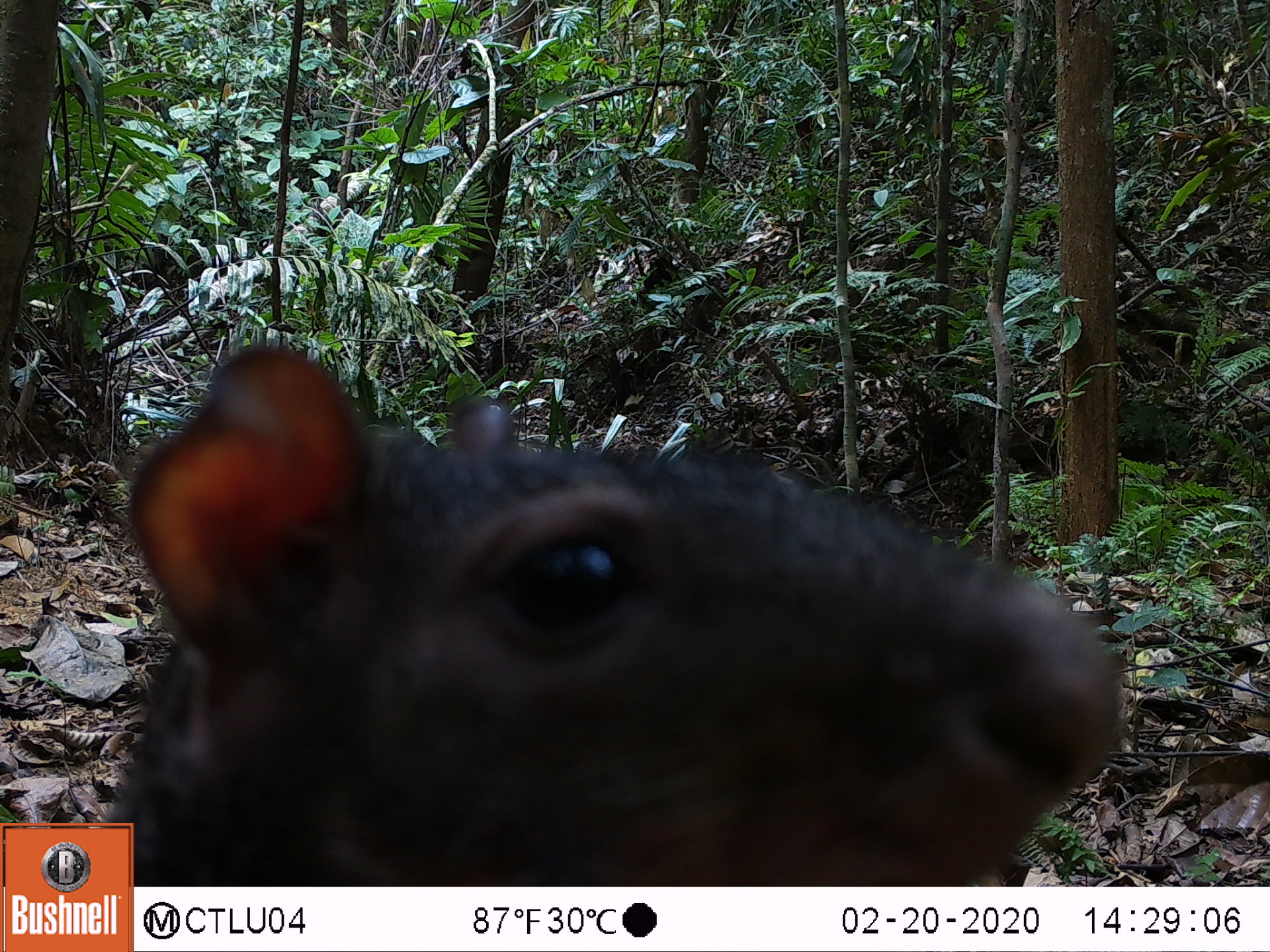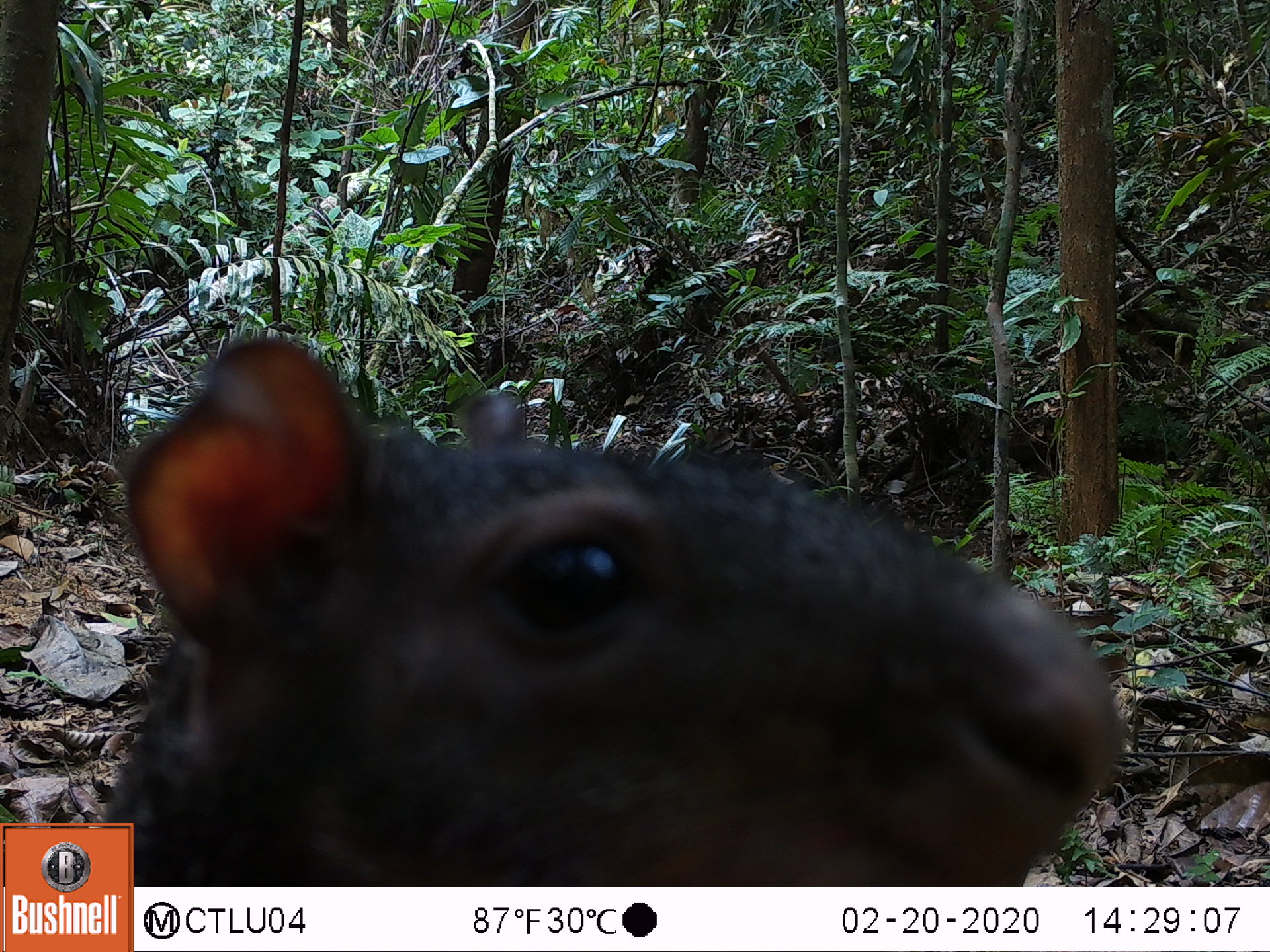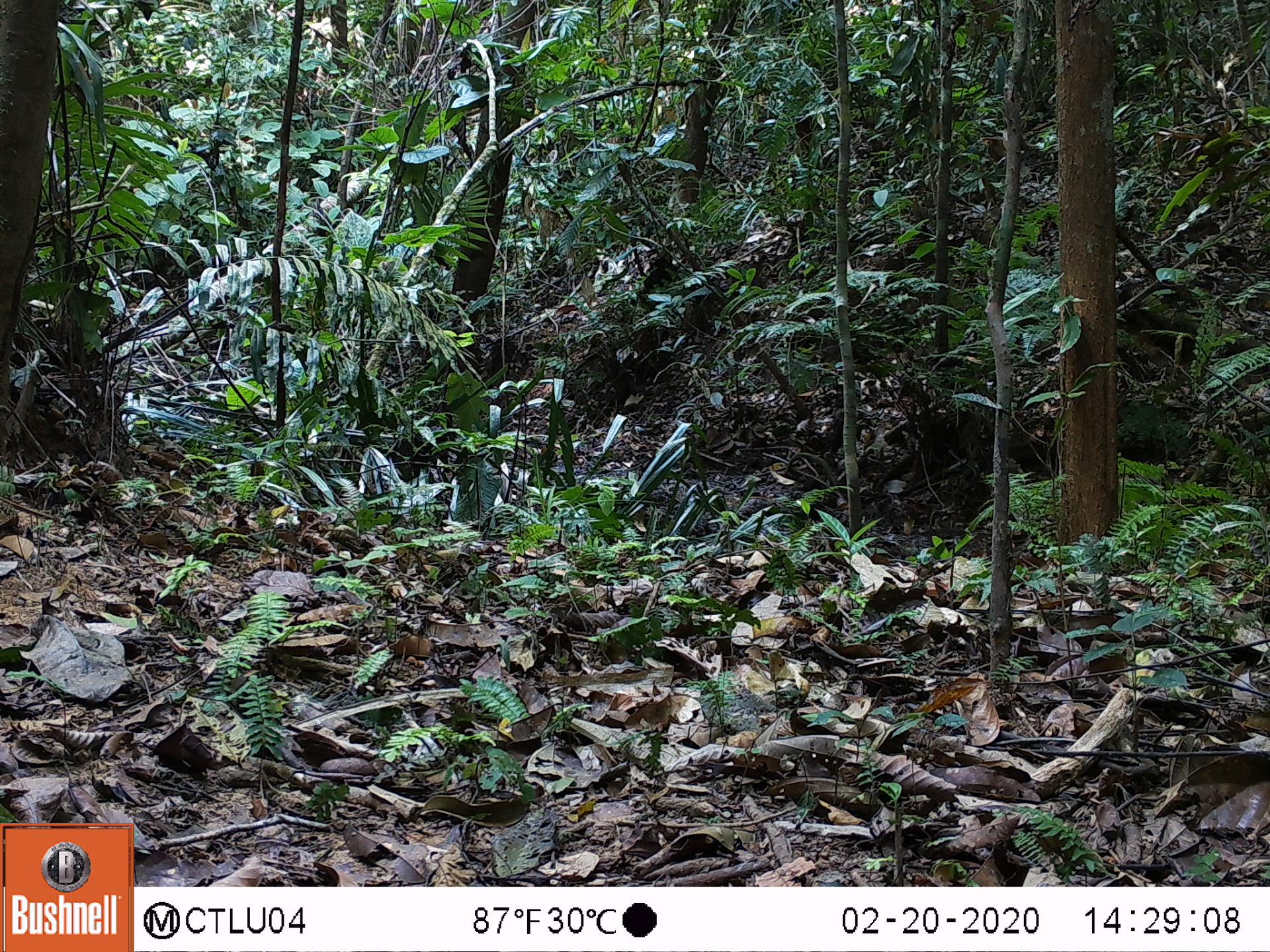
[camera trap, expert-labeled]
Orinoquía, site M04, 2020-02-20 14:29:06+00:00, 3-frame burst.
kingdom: Animalia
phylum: Chordata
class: Mammalia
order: Rodentia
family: Dasyproctidae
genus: Dasyprocta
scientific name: Dasyprocta fuliginosa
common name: black agouti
Black agouti (Dasyprocta fuliginosa).